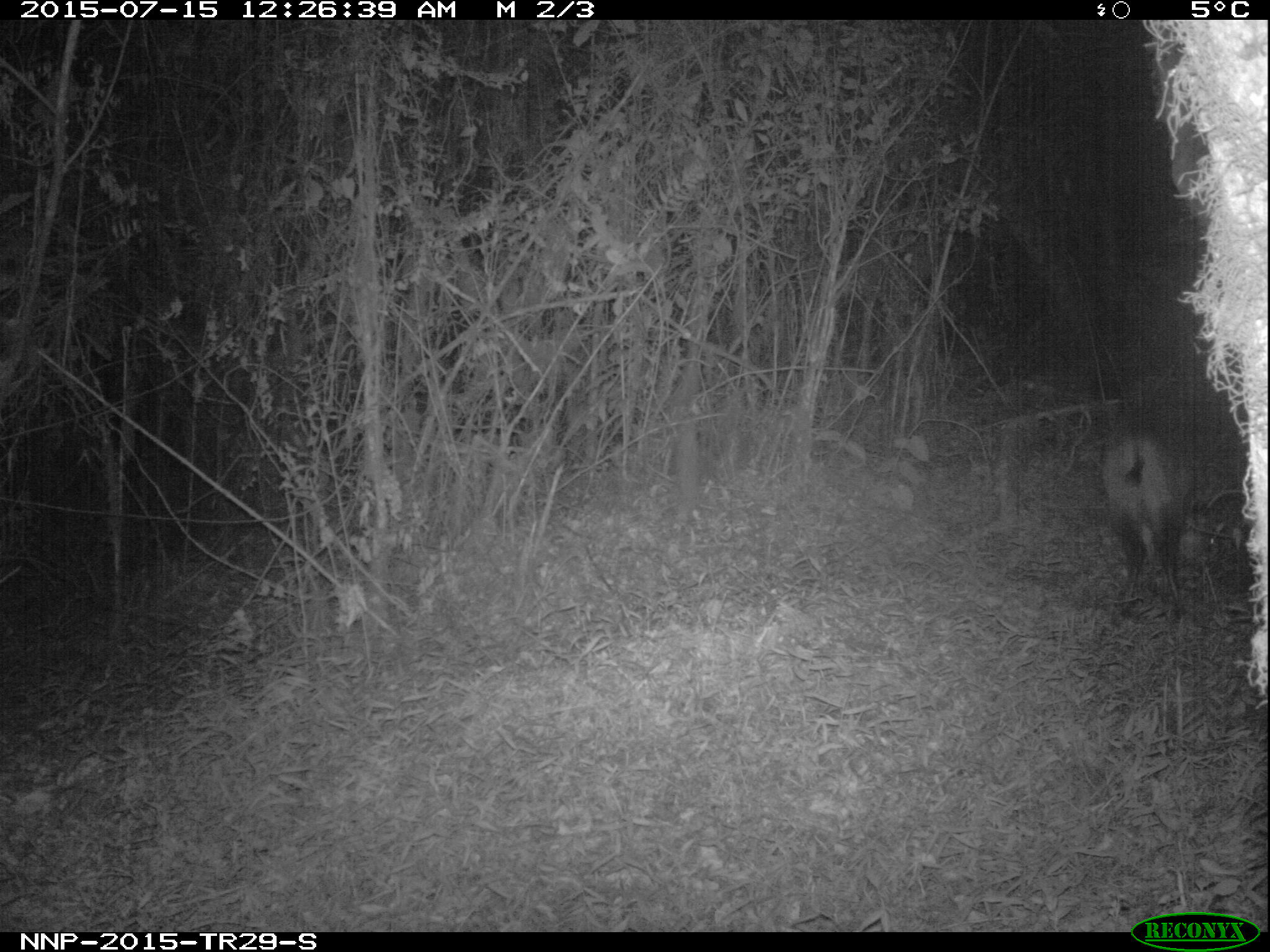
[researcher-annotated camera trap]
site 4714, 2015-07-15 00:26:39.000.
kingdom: Animalia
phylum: Chordata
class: Mammalia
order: Artiodactyla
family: Bovidae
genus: Cephalophus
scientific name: Cephalophus nigrifrons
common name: black-fronted duiker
Cephalophus nigrifrons (black-fronted duiker), count 1.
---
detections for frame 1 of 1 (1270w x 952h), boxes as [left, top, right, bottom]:
cephalophus nigrifrons: [1089, 415, 1192, 623]